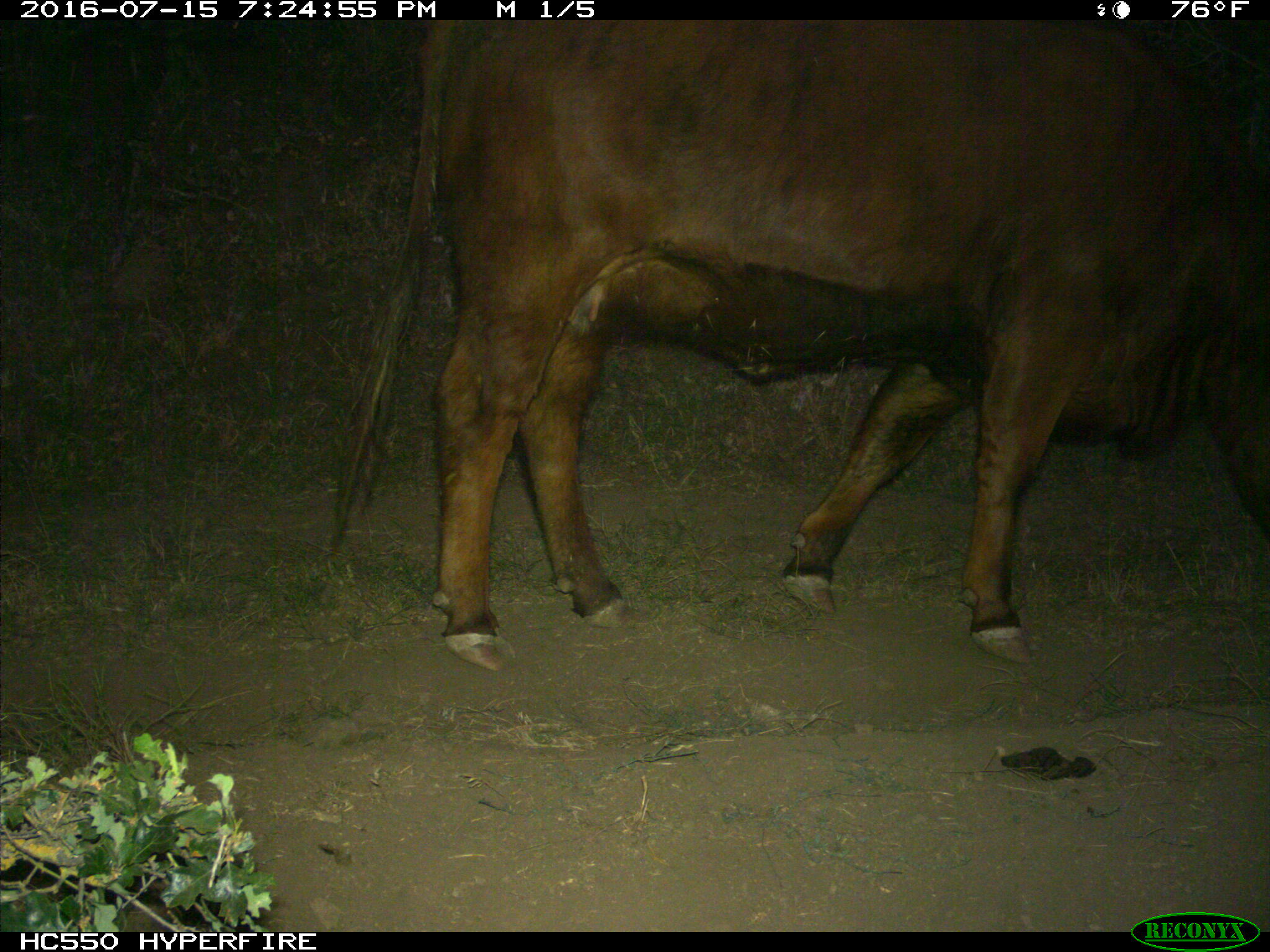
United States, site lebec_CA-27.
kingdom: Animalia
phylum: Chordata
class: Mammalia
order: Artiodactyla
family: Bovidae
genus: Bos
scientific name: Bos taurus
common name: domestic cow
Bos taurus (domestic cow).